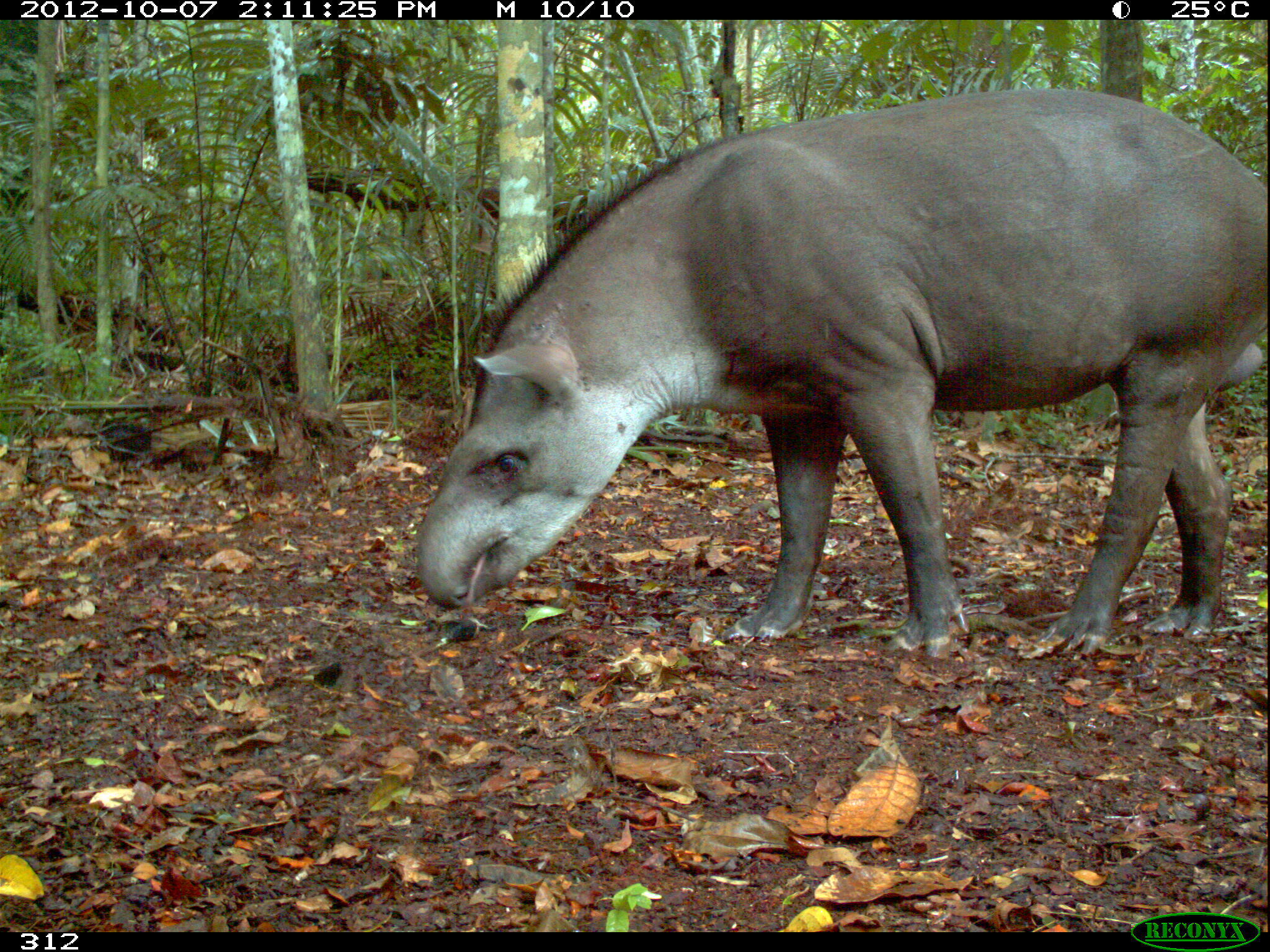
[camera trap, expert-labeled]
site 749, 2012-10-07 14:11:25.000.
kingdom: Animalia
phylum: Chordata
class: Mammalia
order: Perissodactyla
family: Tapiridae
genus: Tapirus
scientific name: Tapirus terrestris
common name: south american tapir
Tapirus terrestris (south american tapir).